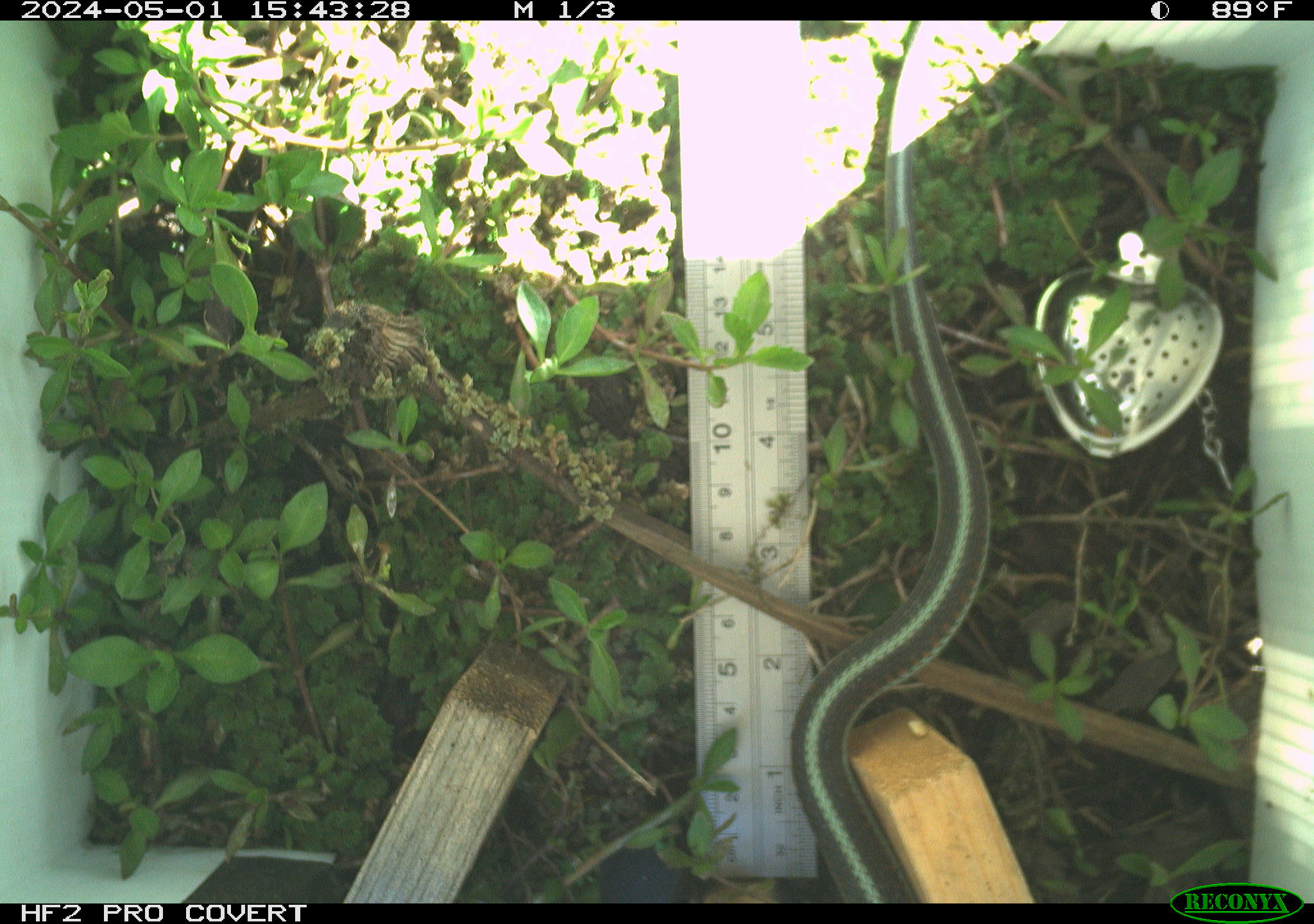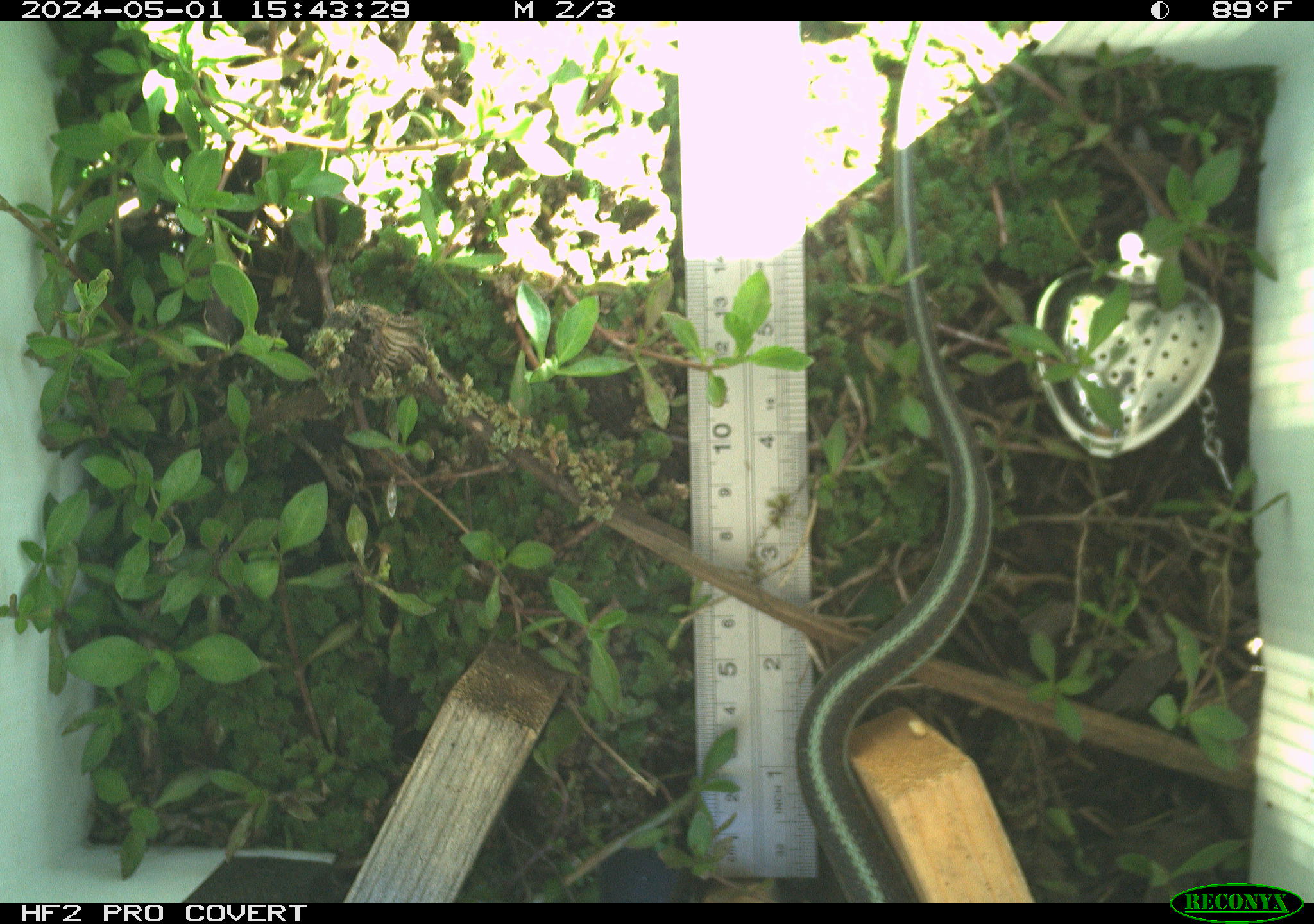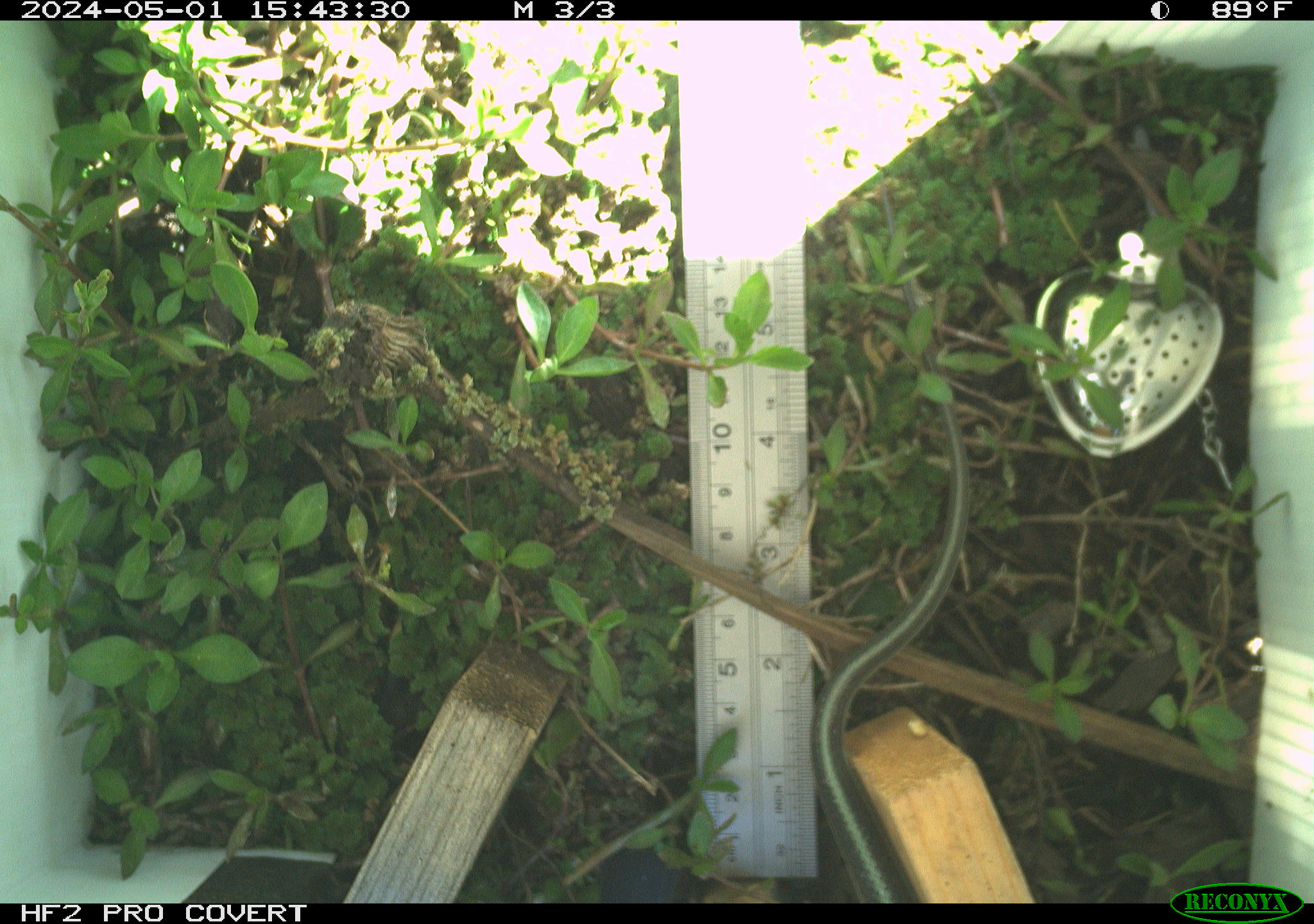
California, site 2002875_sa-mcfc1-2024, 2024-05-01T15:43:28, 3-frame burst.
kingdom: Animalia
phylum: Chordata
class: Reptilia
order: Squamata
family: Colubridae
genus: Thamnophis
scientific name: Thamnophis sirtalis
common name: common gartersnake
Common gartersnake (Thamnophis sirtalis).